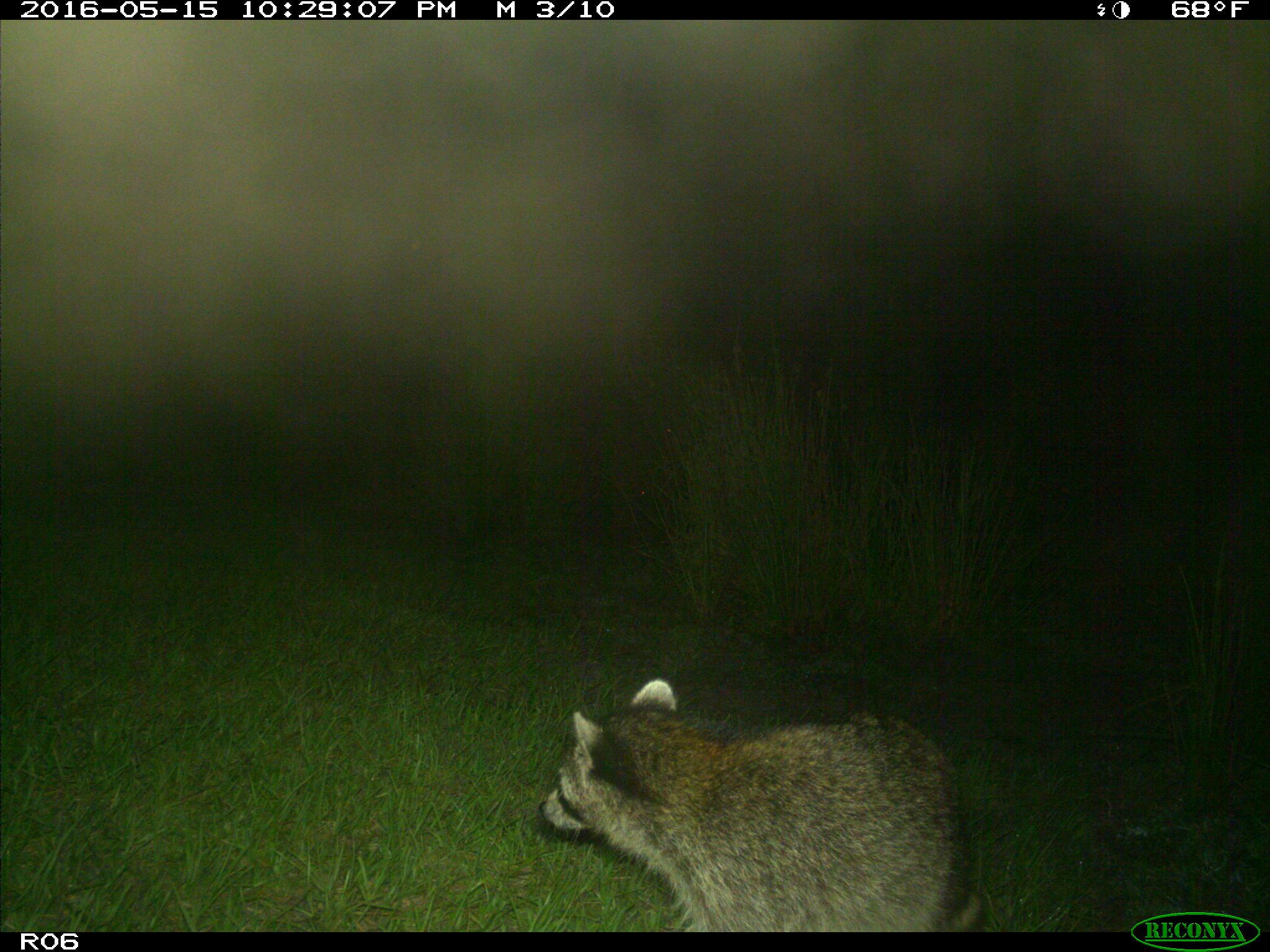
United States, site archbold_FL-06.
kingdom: Animalia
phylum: Chordata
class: Mammalia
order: Carnivora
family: Procyonidae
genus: Procyon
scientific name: Procyon lotor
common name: common raccoon